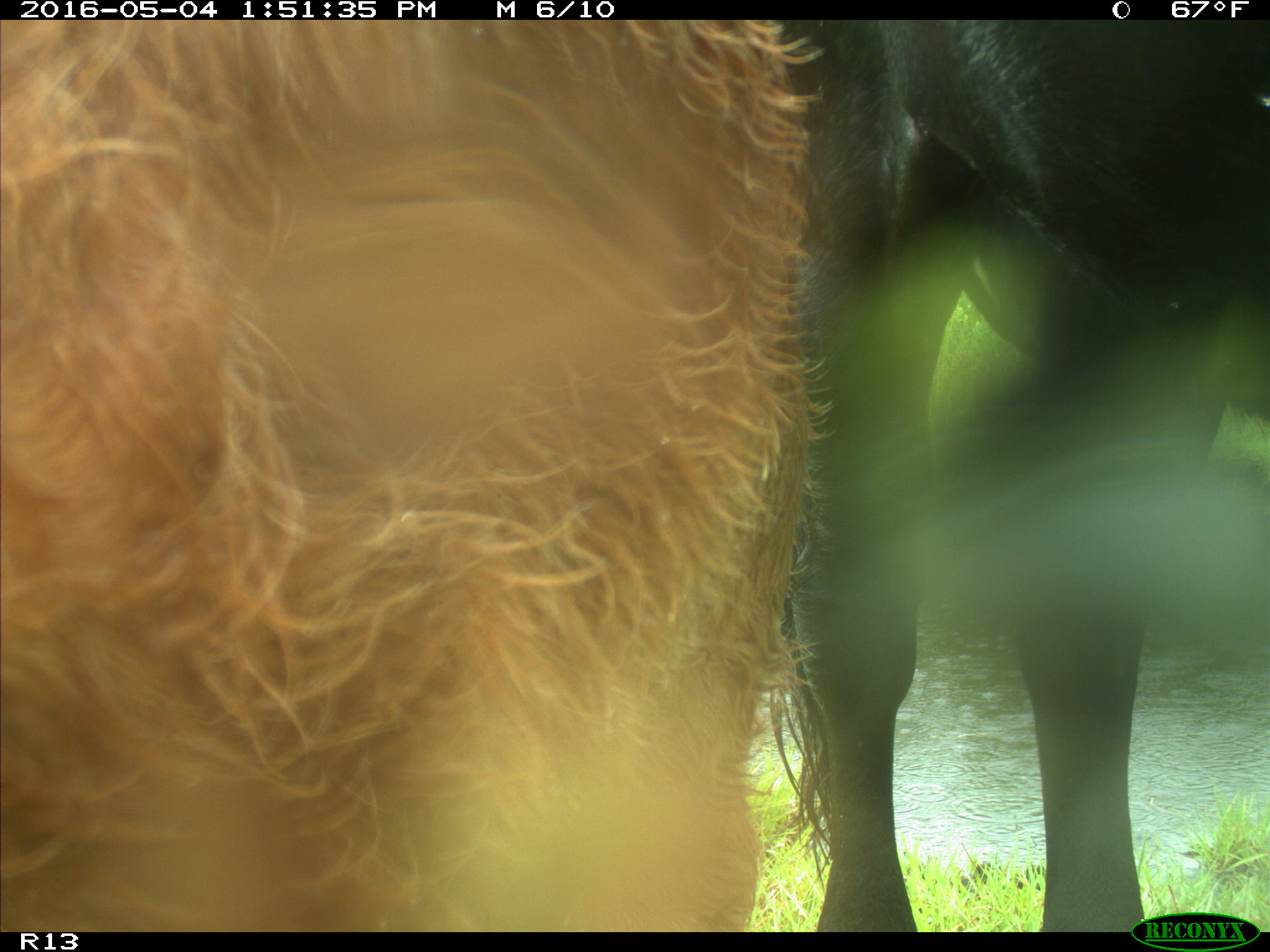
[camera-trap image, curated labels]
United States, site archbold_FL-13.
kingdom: Animalia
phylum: Chordata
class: Mammalia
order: Artiodactyla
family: Bovidae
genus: Bos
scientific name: Bos taurus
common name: domestic cow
Bos taurus (domestic cow).